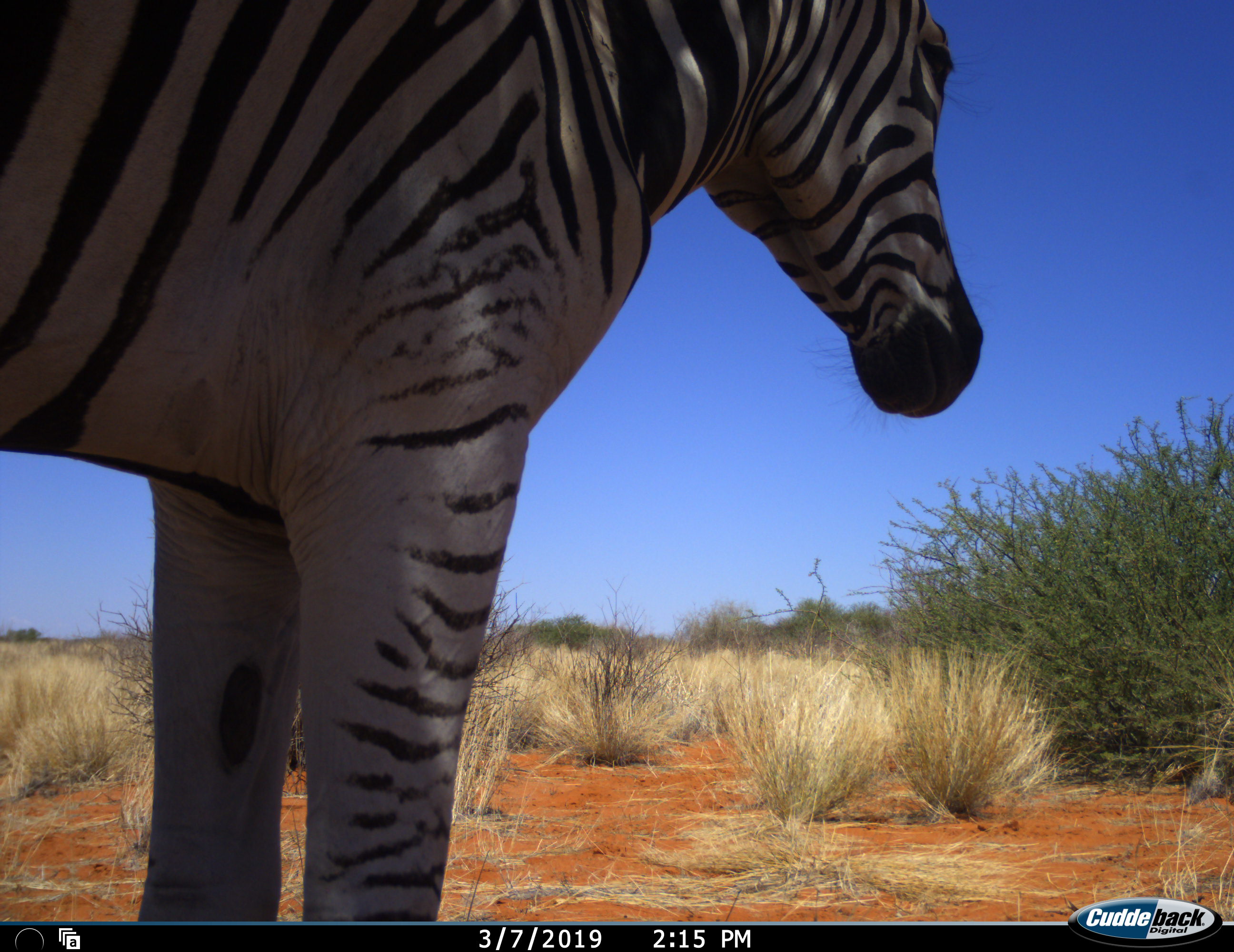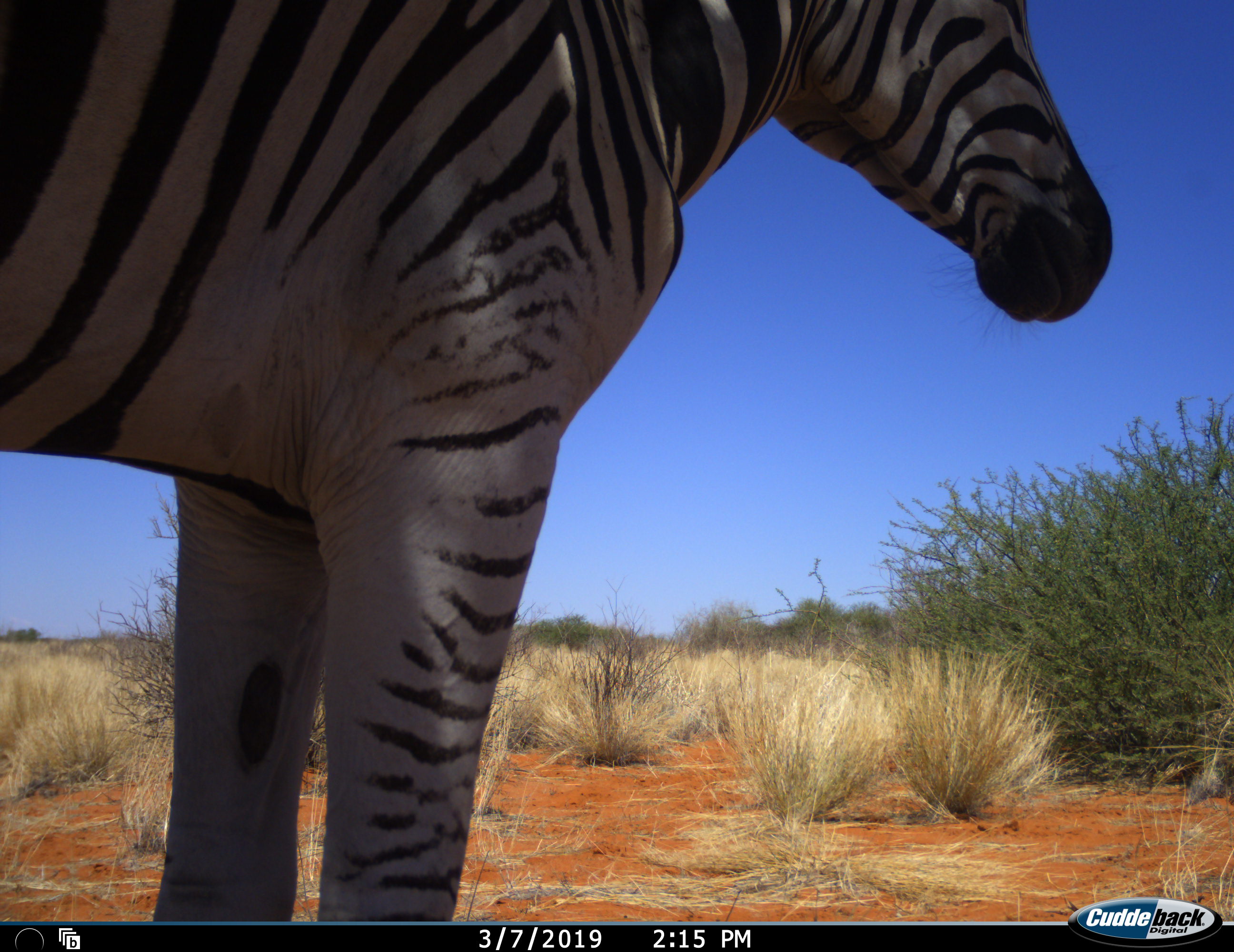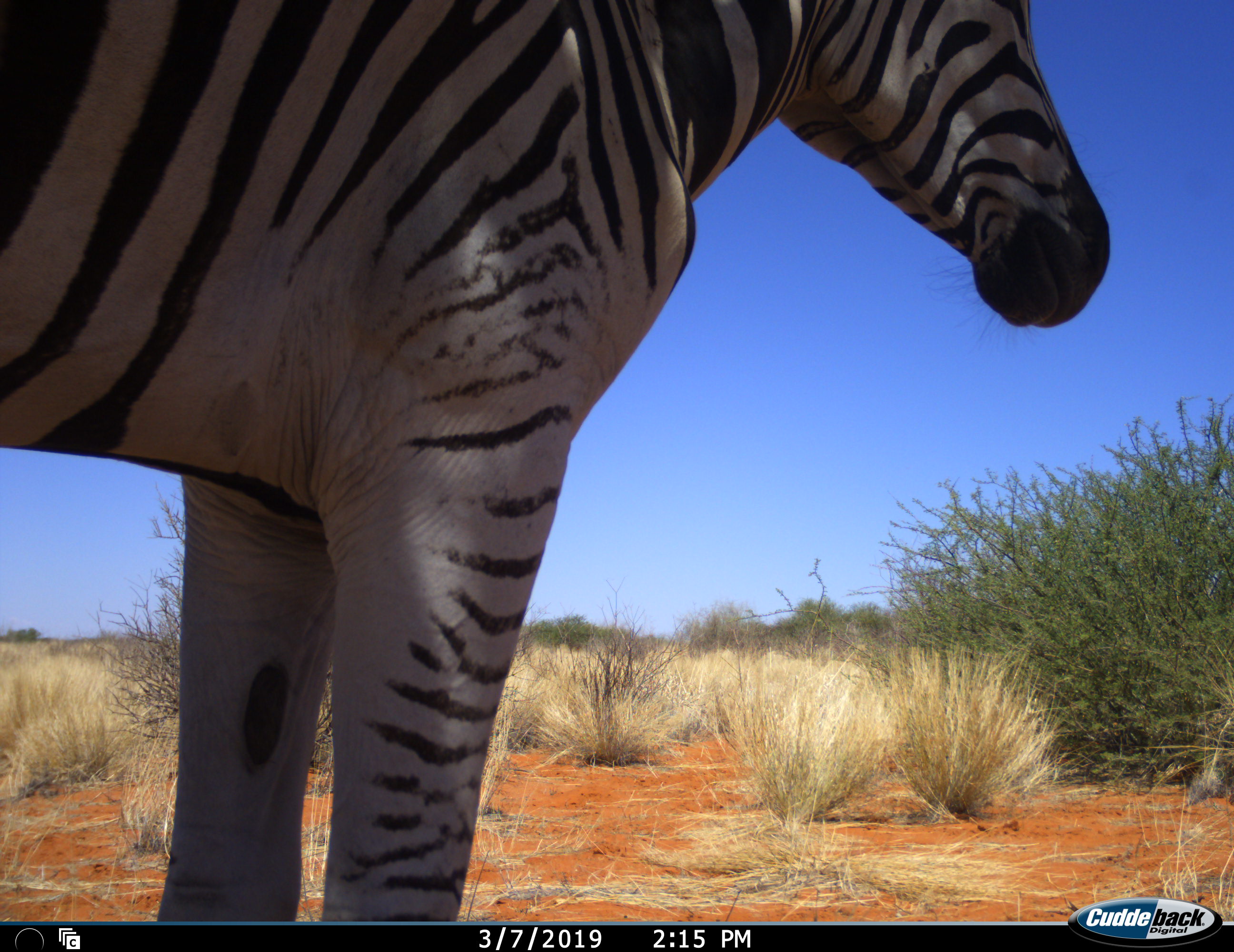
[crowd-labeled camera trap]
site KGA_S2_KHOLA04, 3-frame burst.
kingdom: Animalia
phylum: Chordata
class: Mammalia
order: Perissodactyla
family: Equidae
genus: Equus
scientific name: Equus quagga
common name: plains zebra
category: zebraplains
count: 1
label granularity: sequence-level